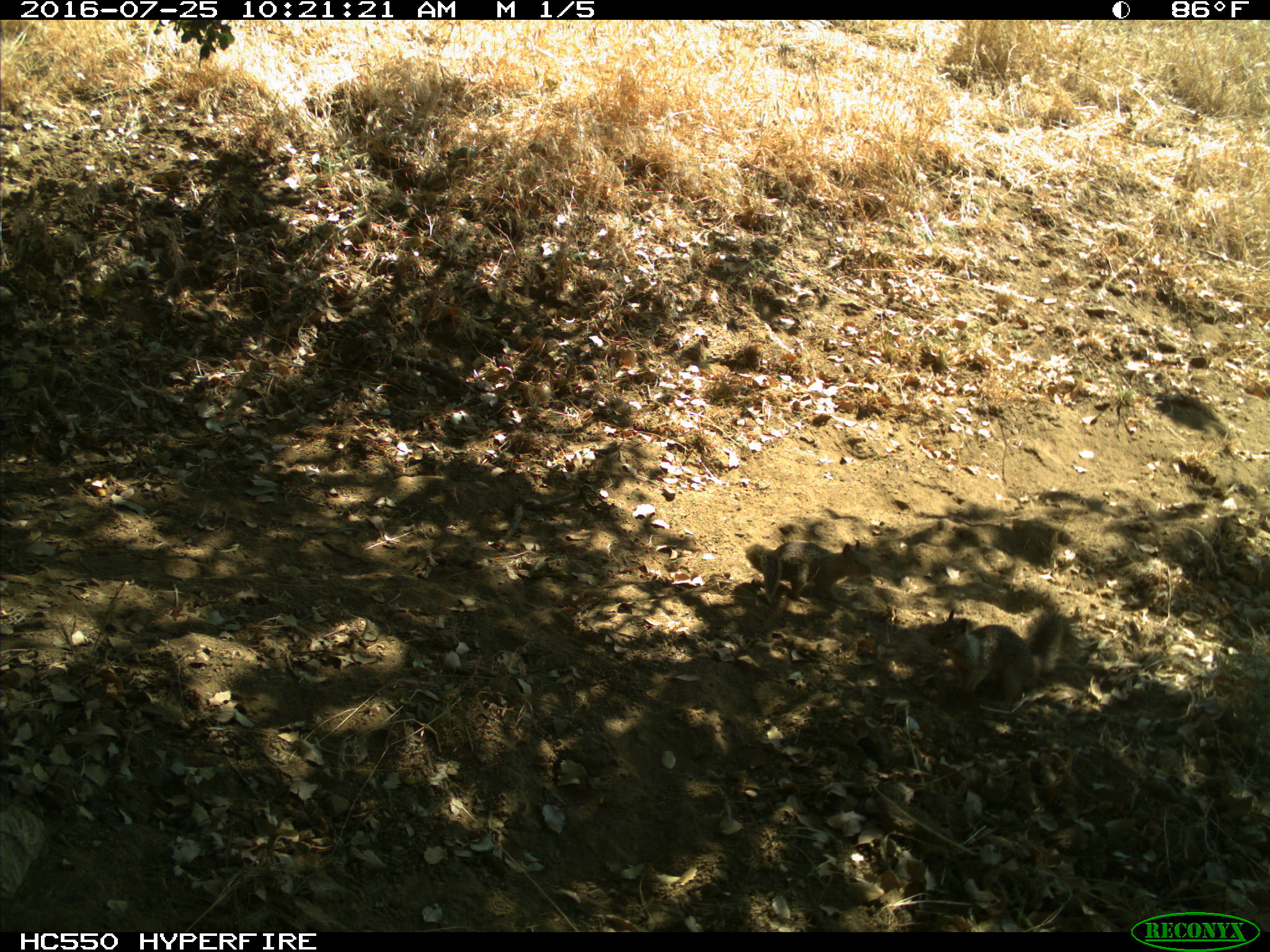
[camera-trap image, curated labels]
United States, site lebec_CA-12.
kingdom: Animalia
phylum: Chordata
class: Mammalia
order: Rodentia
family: Sciuridae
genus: Otospermophilus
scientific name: Otospermophilus beecheyi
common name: california ground squirrel